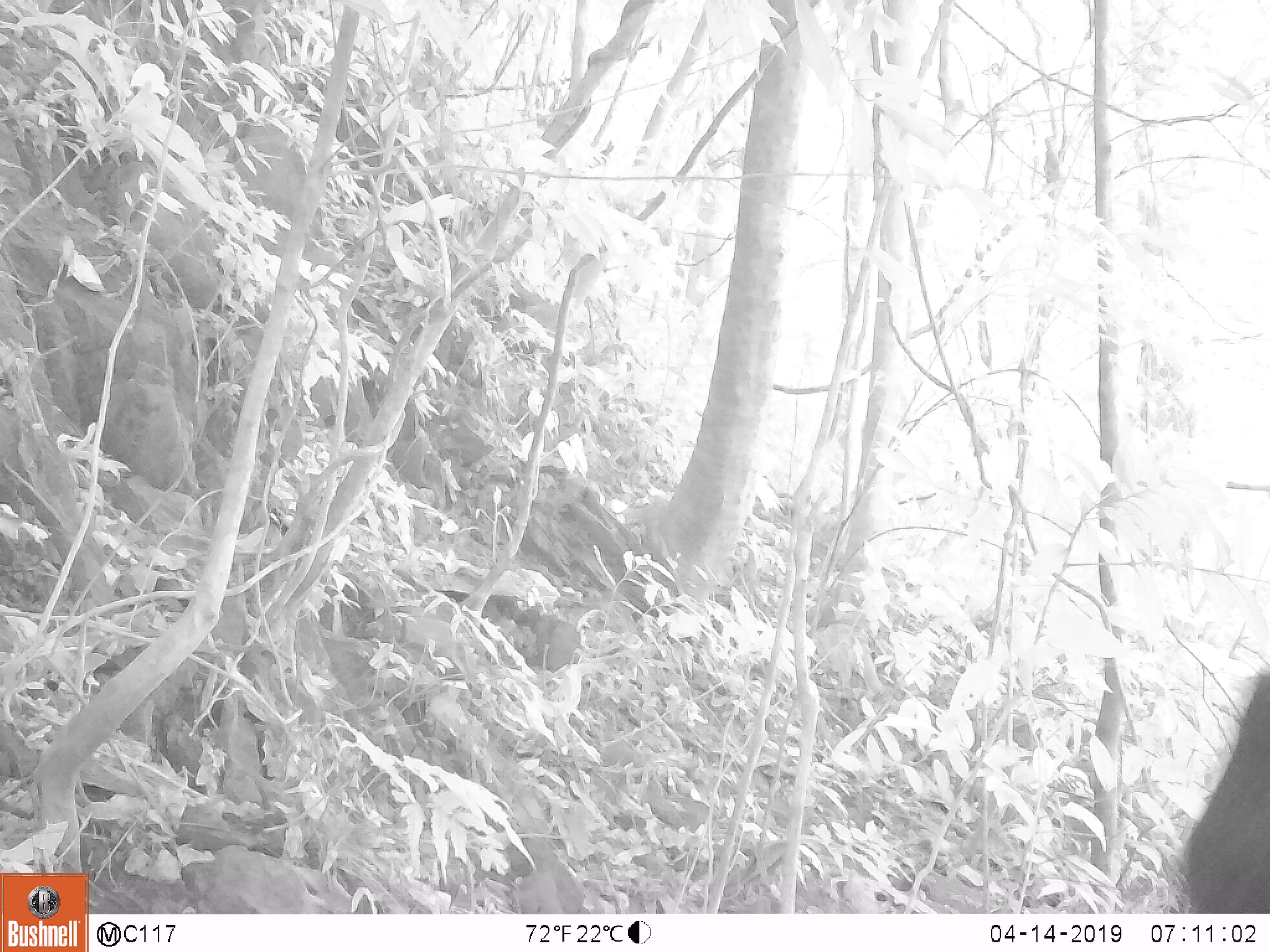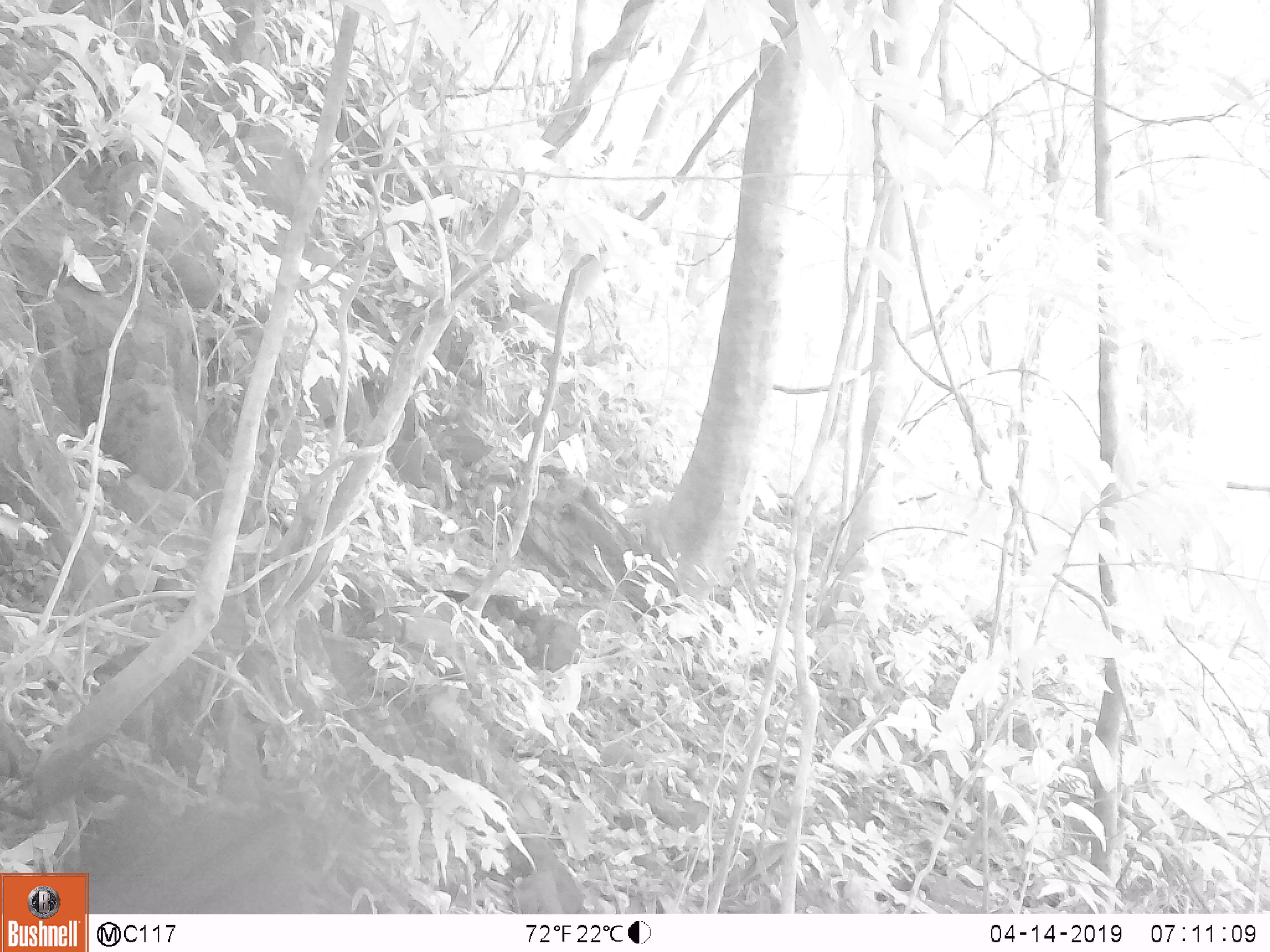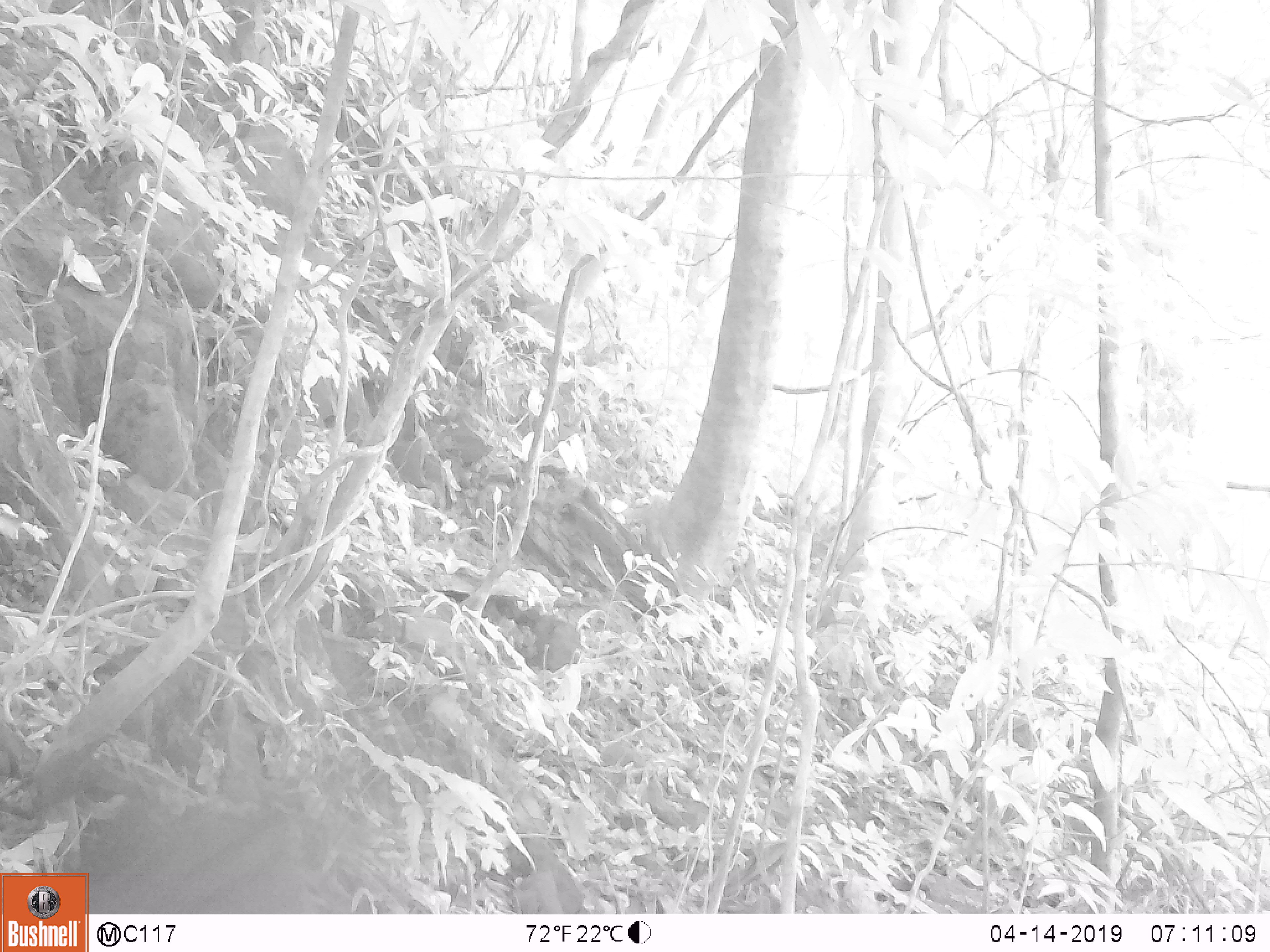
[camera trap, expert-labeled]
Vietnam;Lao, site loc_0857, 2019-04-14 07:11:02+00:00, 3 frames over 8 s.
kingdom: Animalia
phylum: Chordata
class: Aves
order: Passeriformes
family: Muscicapidae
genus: Myophonus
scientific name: Myophonus caeruleus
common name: blue whistling thrush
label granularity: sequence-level